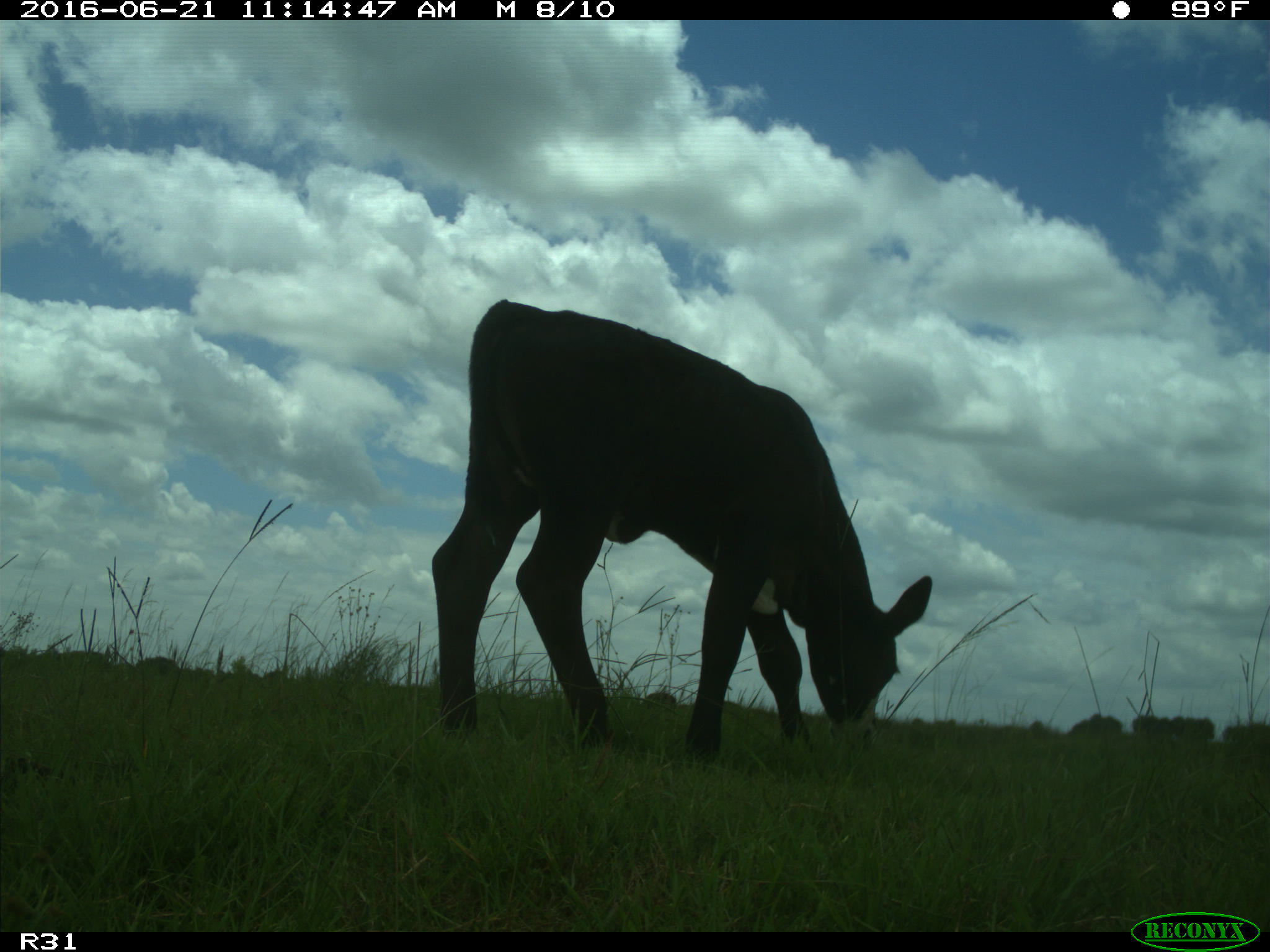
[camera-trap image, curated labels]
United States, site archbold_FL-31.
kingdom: Animalia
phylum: Chordata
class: Mammalia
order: Artiodactyla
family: Bovidae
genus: Bos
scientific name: Bos taurus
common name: domestic cow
Bos taurus (domestic cow).